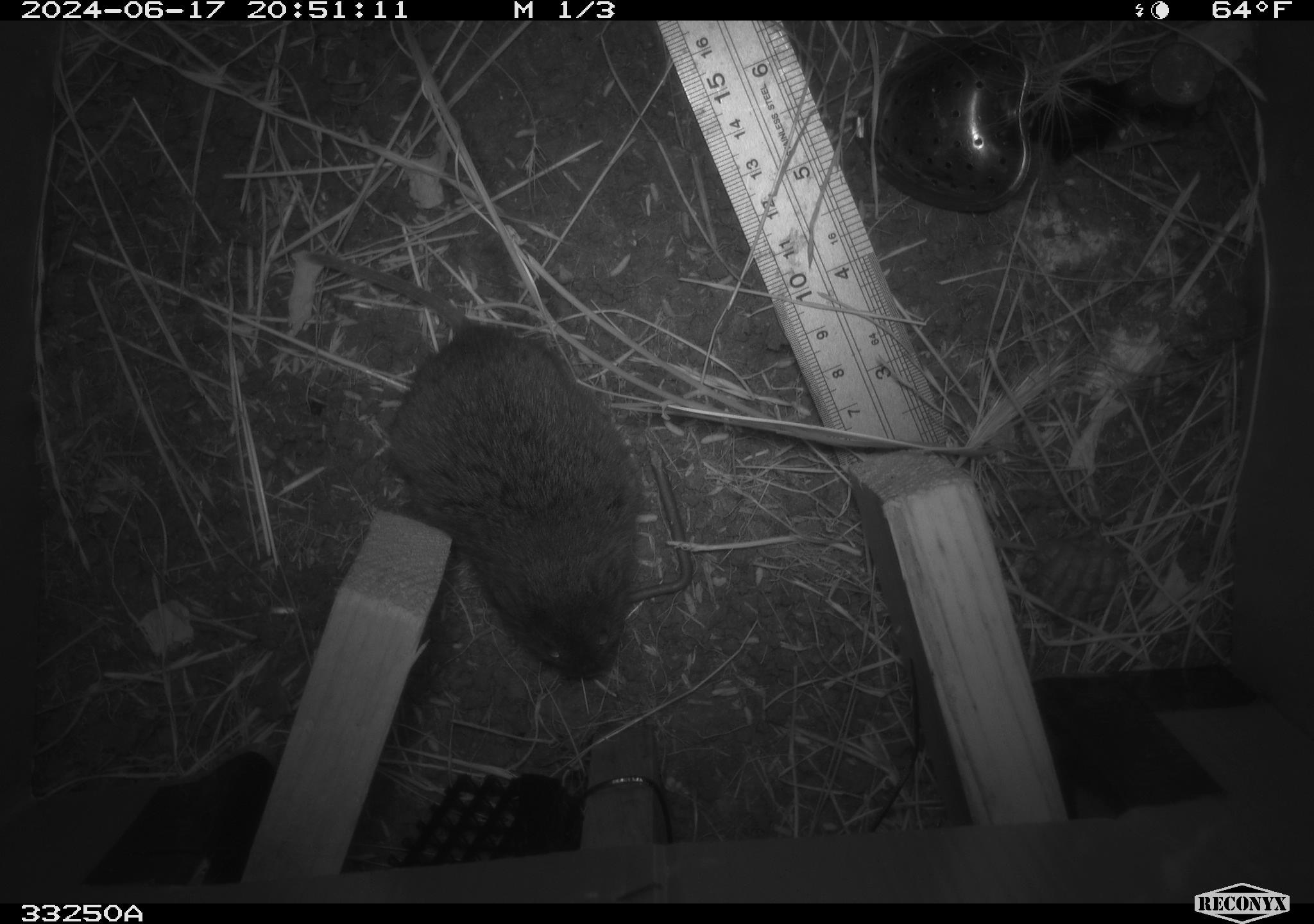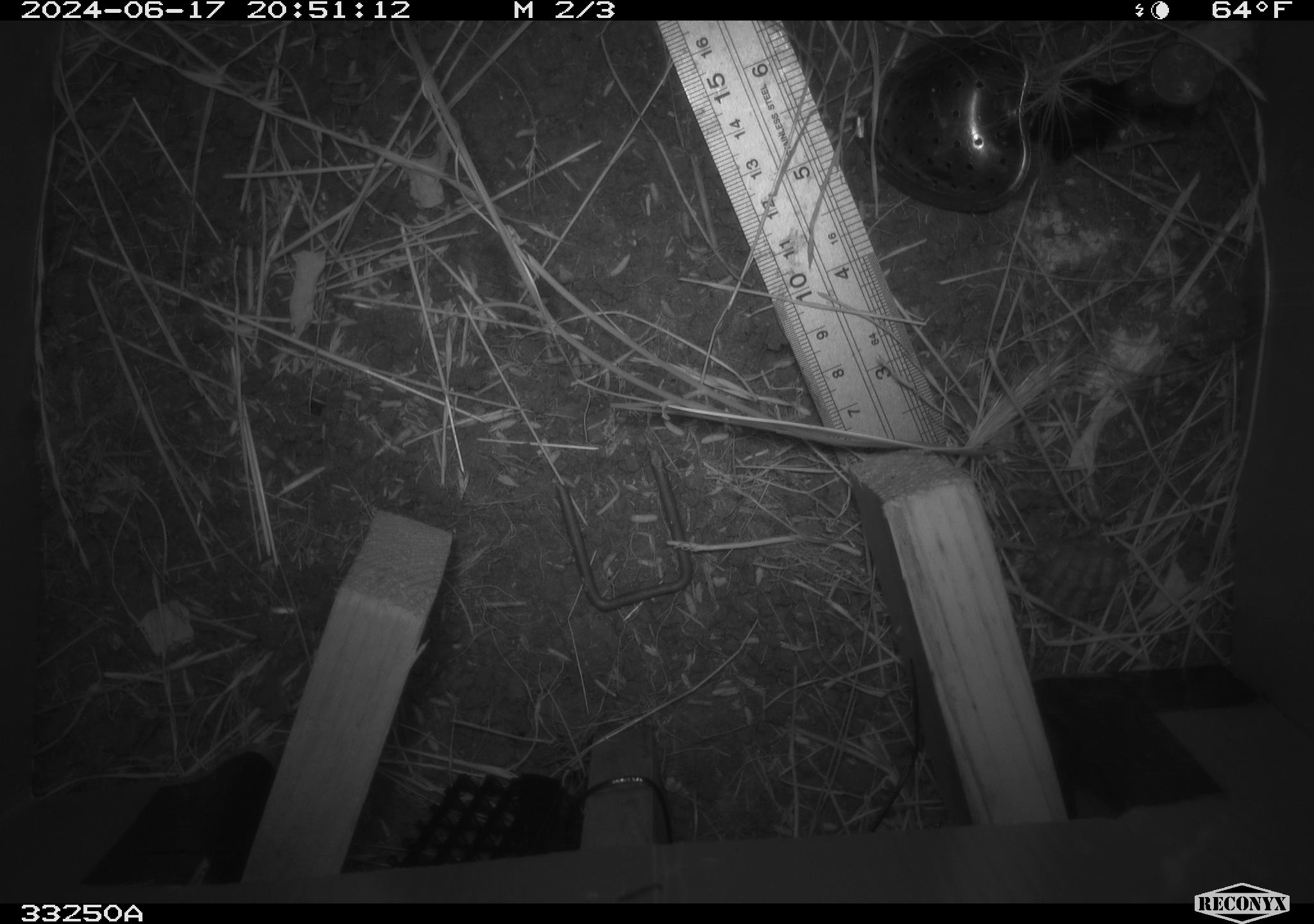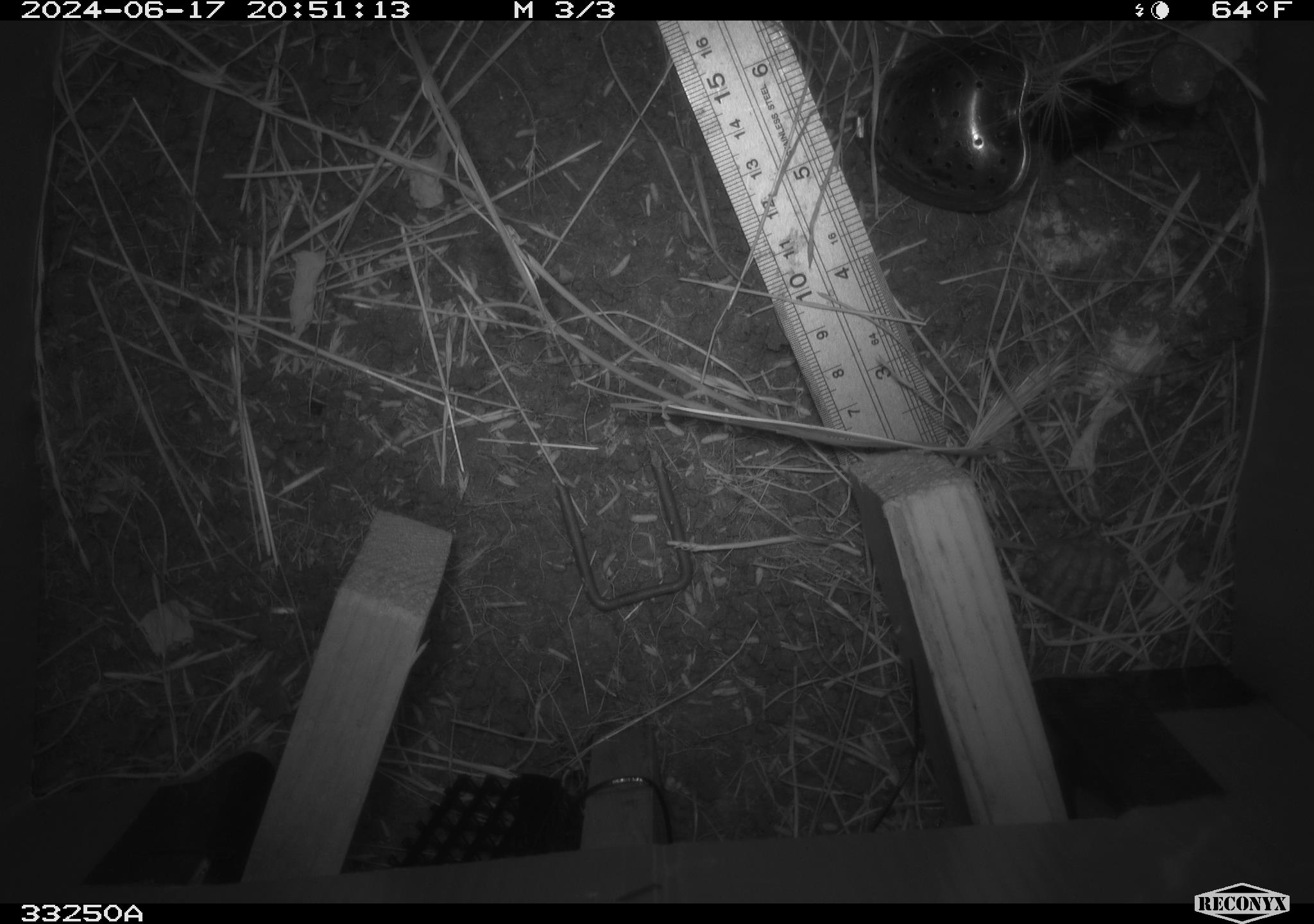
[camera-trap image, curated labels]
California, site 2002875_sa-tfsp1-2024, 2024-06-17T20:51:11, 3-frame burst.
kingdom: Animalia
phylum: Chordata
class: Mammalia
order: Rodentia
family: Cricetidae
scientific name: Arvicolinae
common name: voles, lemmings, and muskrats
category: arvicolinae subfamily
Arvicolinae subfamily (voles, lemmings, and muskrats) (Arvicolinae).